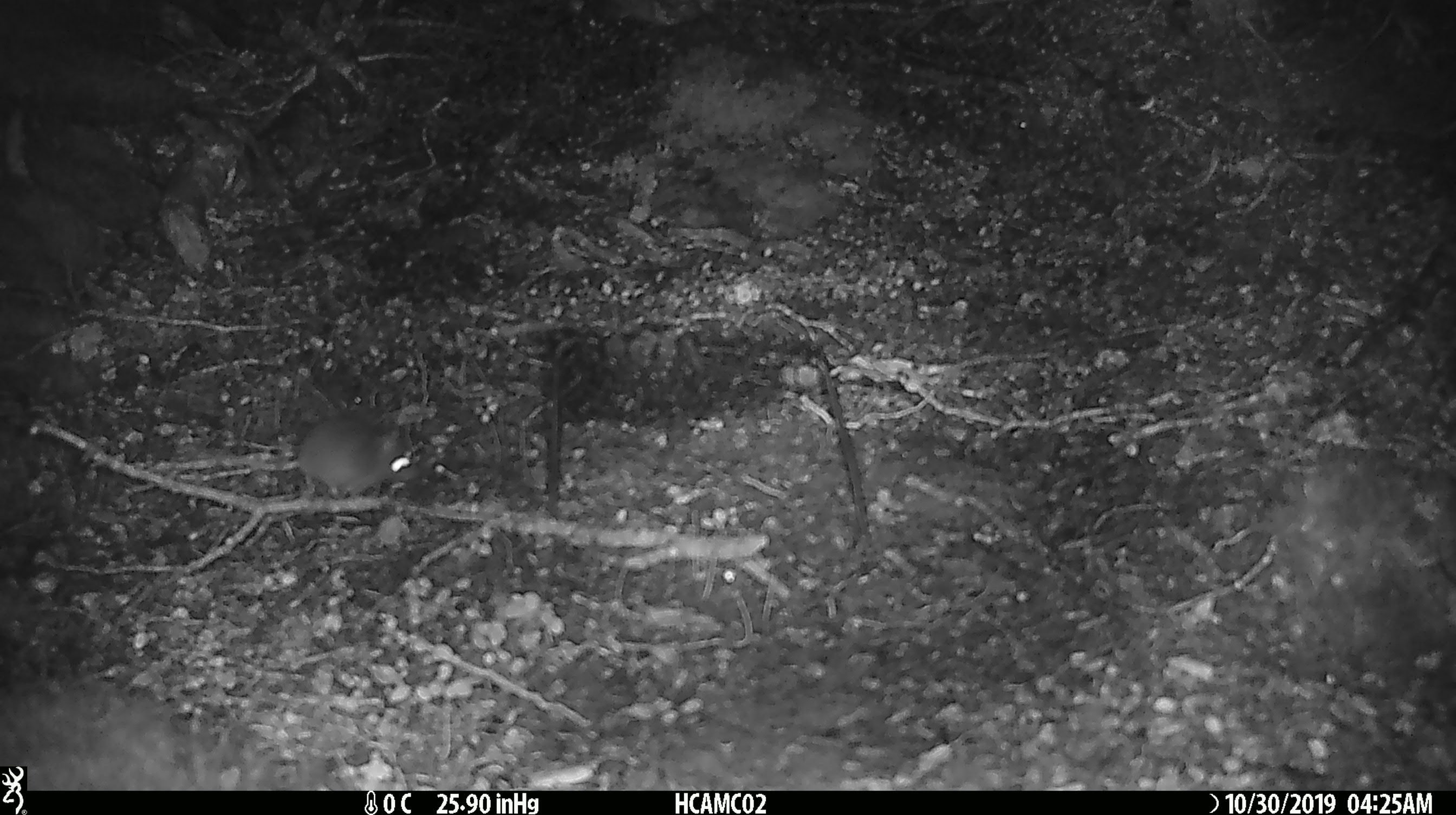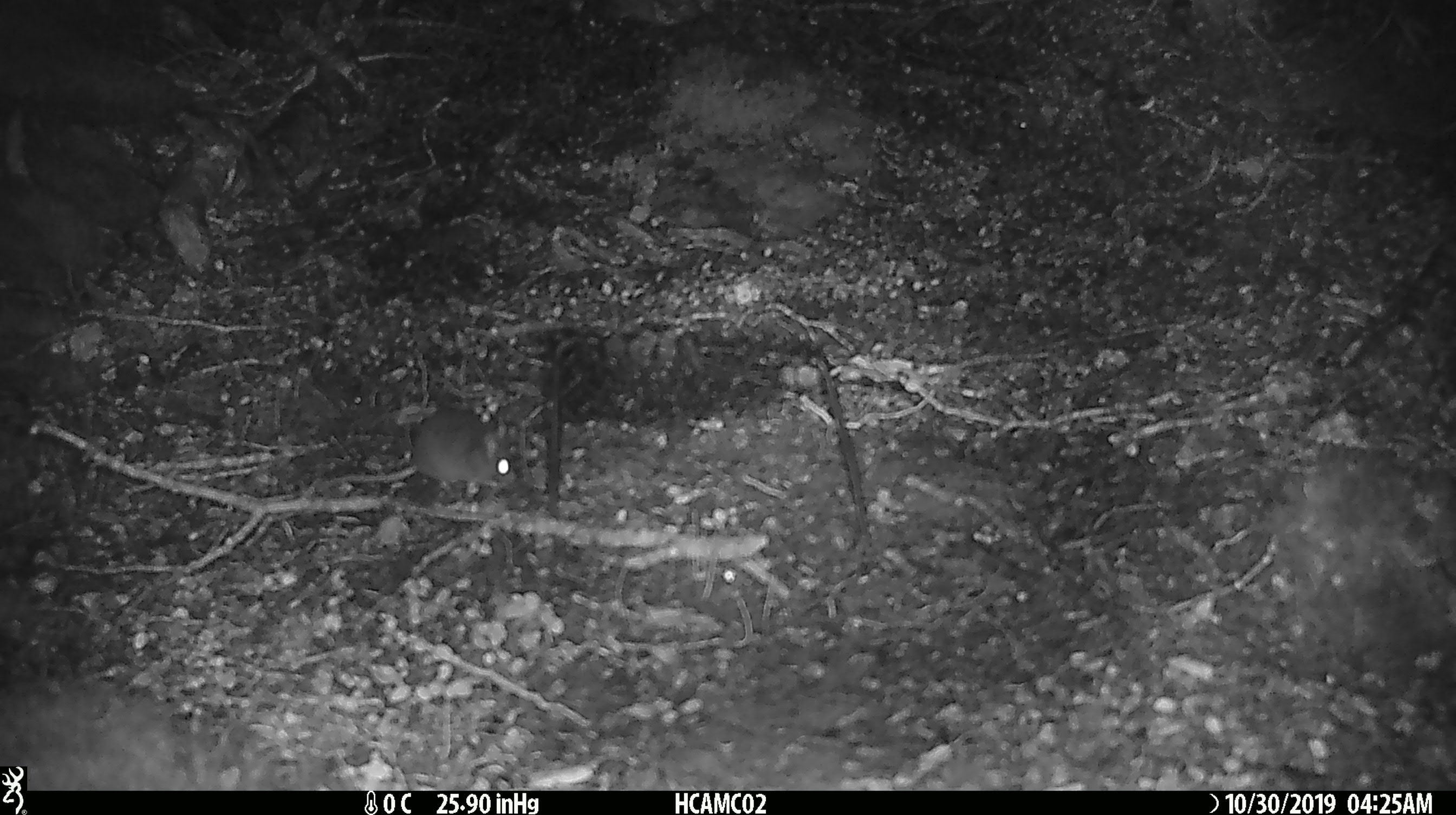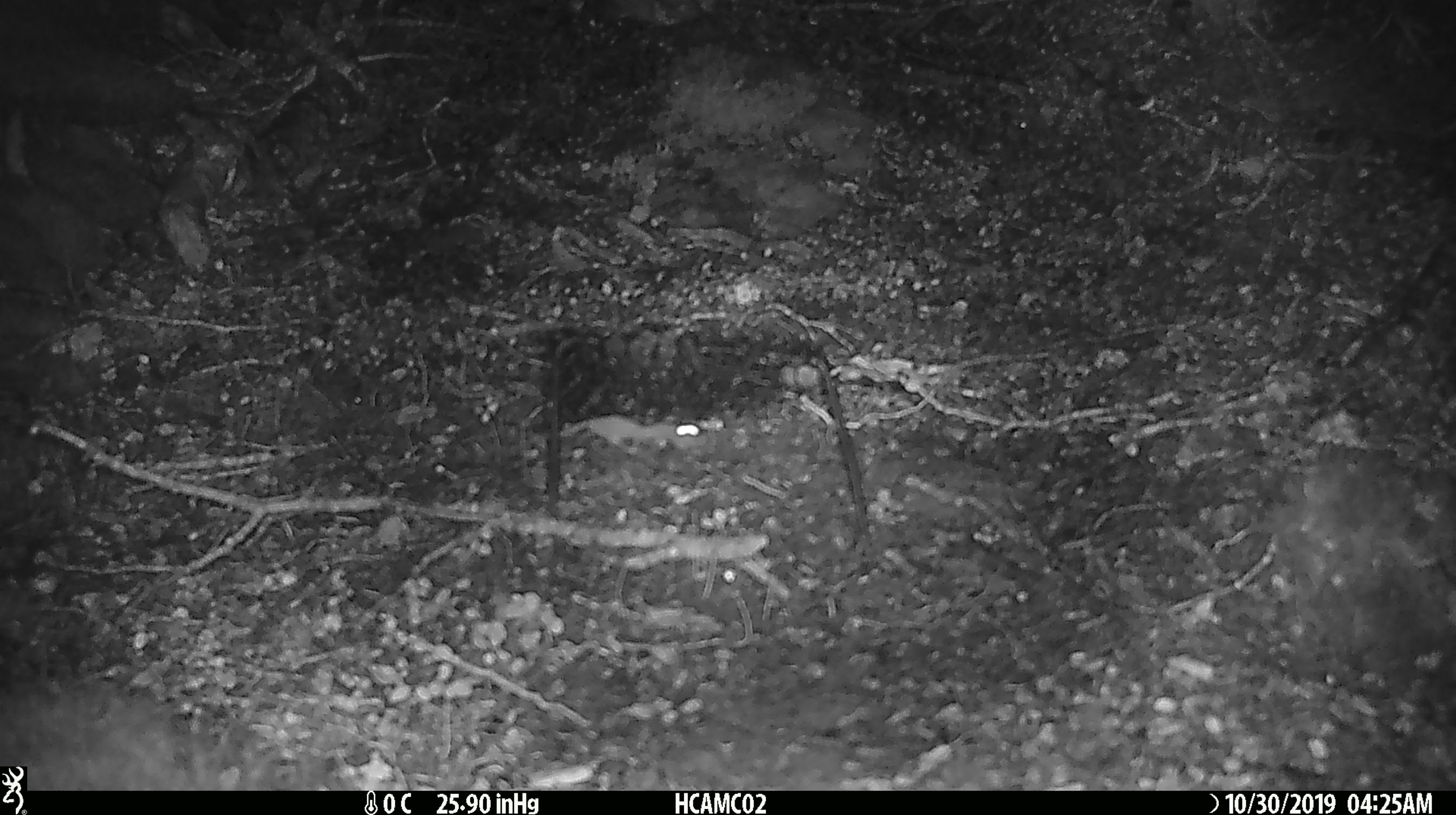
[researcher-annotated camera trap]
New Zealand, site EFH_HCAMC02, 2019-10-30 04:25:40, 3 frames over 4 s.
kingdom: Animalia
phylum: Chordata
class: Mammalia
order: Rodentia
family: Muridae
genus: Mus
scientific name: Mus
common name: mouse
Mouse (Mus).